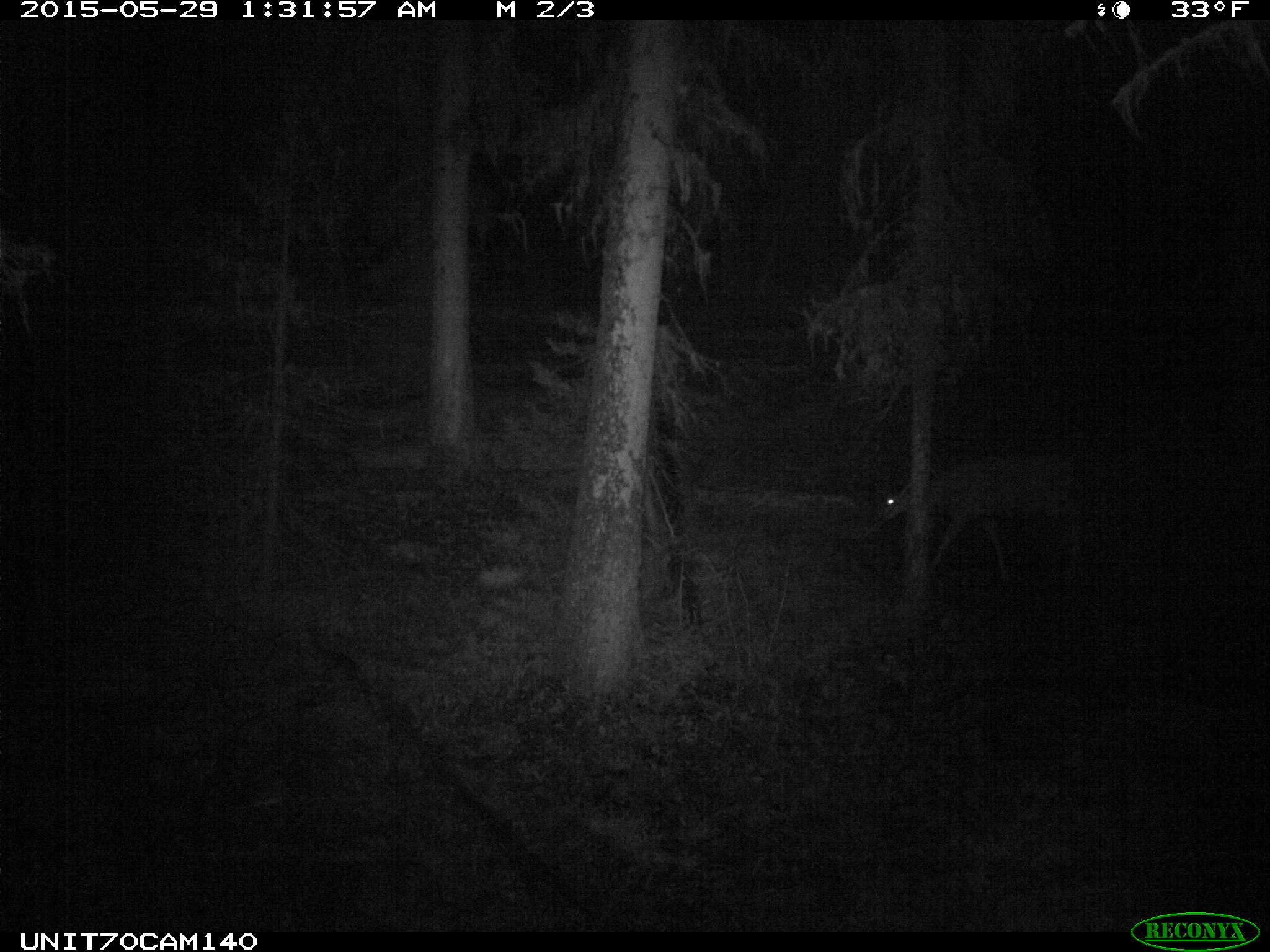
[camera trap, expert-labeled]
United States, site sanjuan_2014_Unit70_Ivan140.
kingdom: Animalia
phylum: Chordata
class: Mammalia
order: Artiodactyla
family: Cervidae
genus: Odocoileus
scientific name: Odocoileus hemionus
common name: mule deer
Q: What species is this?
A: Odocoileus hemionus (mule deer).